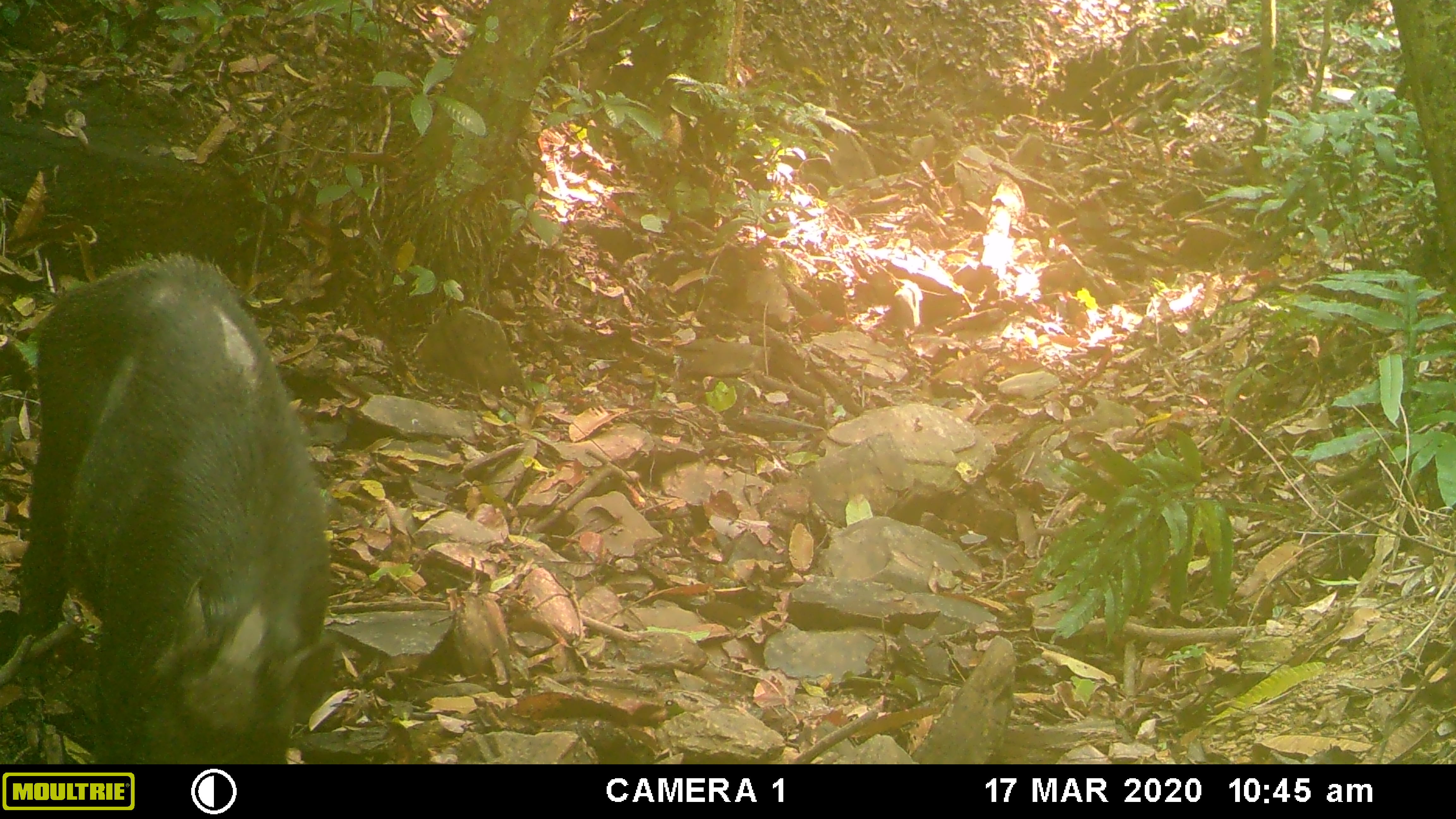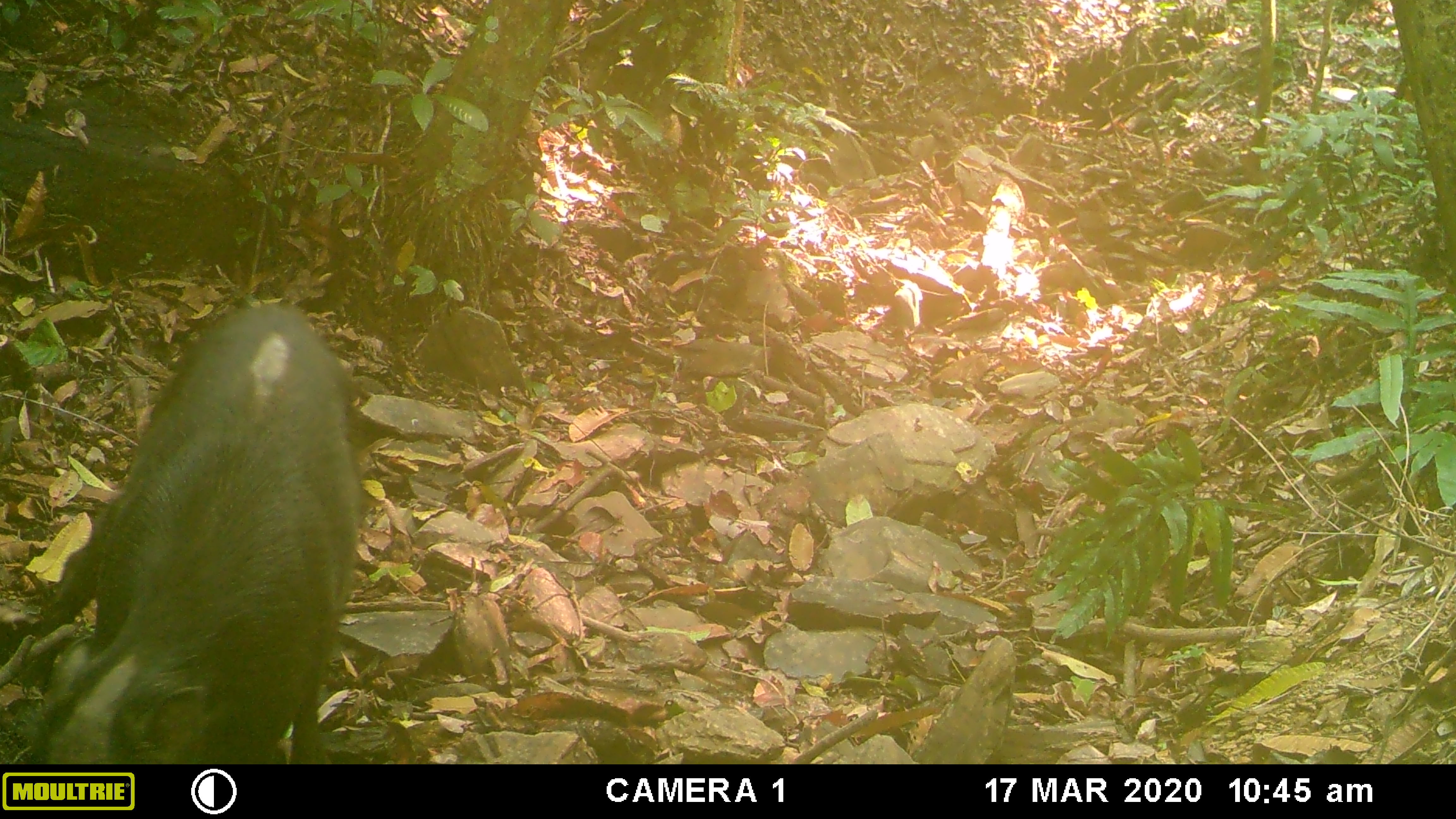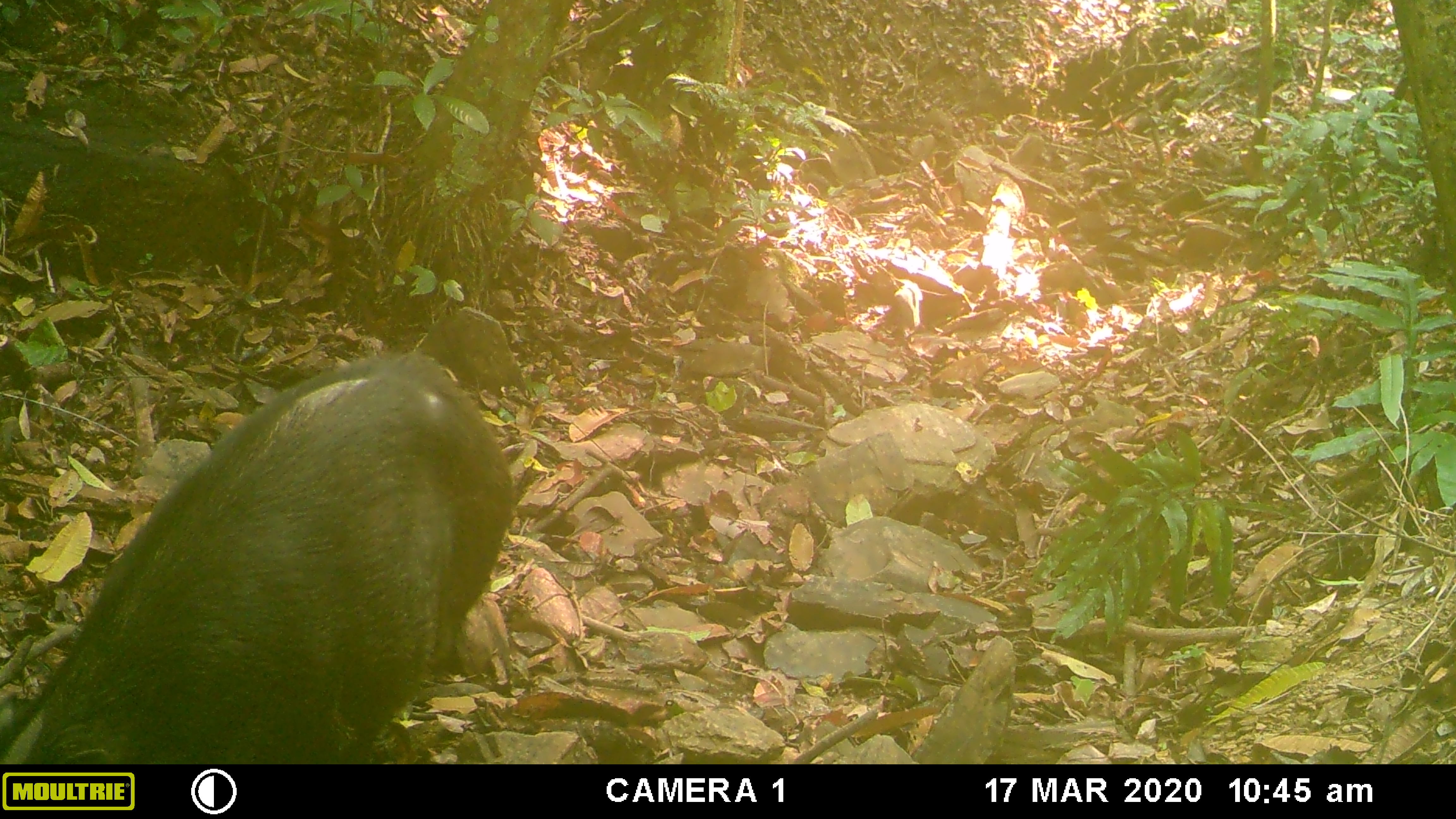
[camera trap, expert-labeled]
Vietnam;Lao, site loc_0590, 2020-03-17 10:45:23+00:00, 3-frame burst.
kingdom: Animalia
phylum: Chordata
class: Mammalia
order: Artiodactyla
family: Suidae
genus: Sus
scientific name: Sus scrofa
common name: eurasian wild pig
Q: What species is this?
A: Eurasian wild pig (Sus scrofa).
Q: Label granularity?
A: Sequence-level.